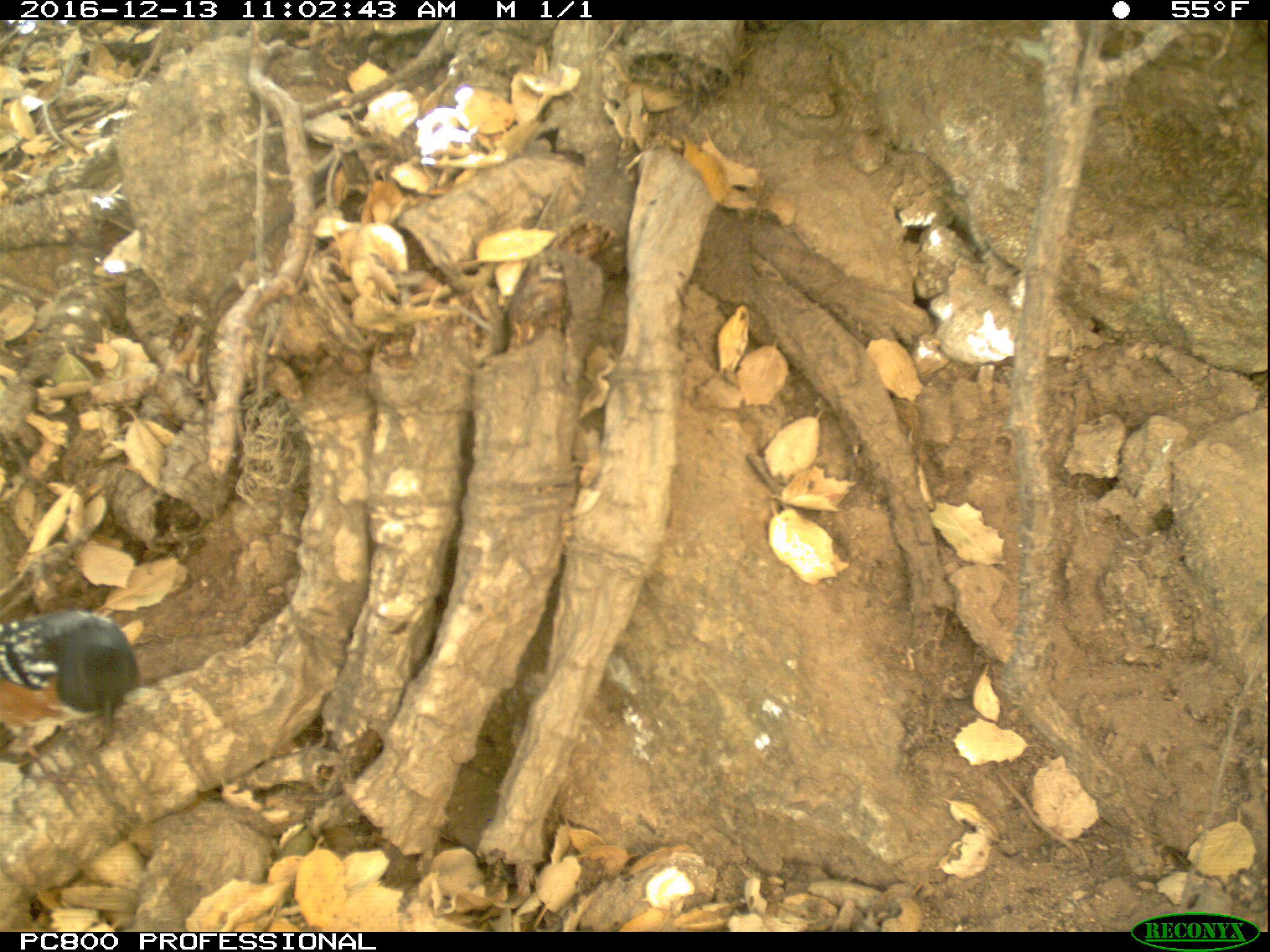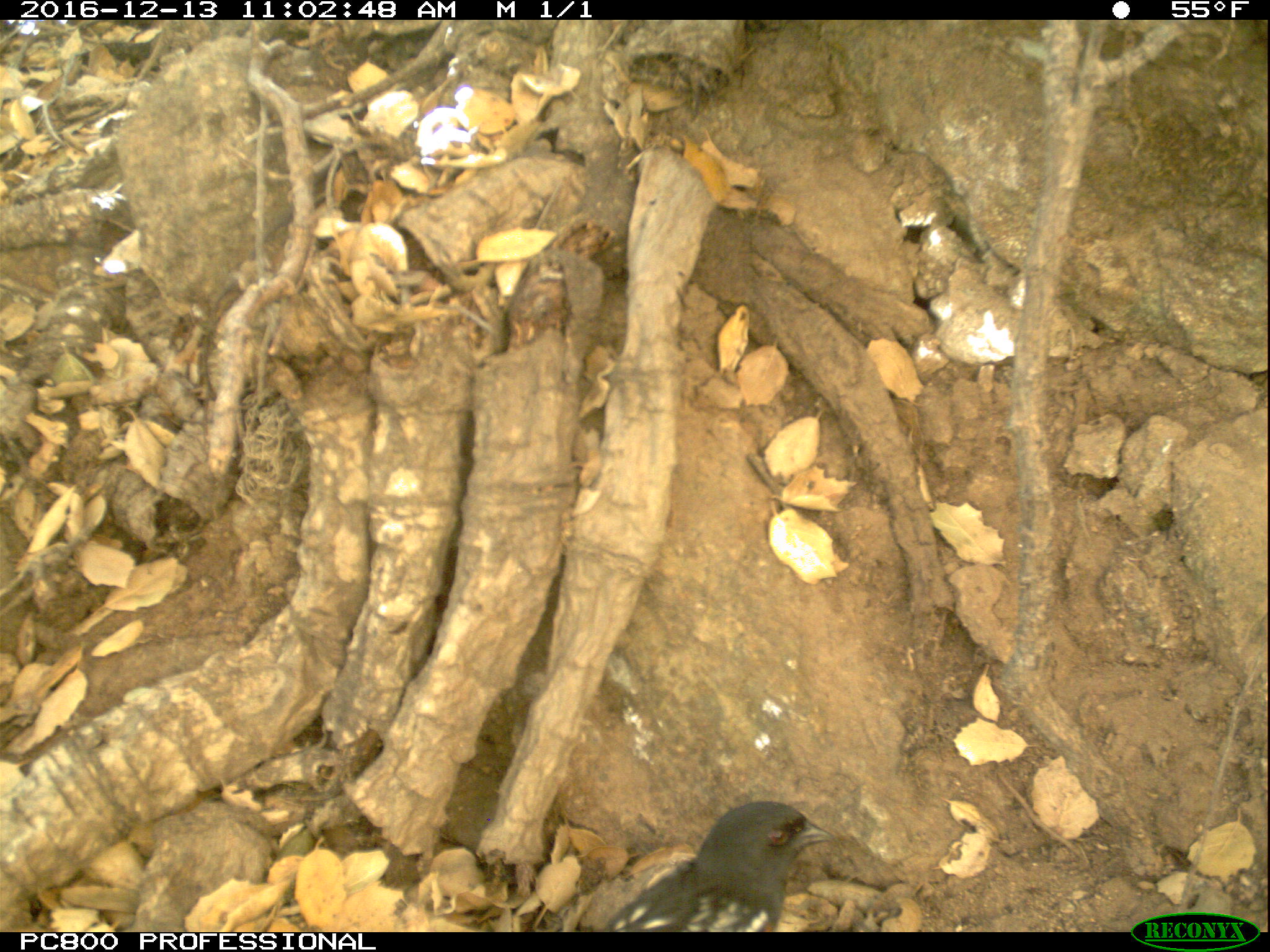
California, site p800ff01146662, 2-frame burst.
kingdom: Animalia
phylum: Chordata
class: Aves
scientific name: Aves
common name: bird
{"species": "bird (Aves)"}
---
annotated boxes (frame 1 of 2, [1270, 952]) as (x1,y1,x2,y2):
bird: (0,609,137,816)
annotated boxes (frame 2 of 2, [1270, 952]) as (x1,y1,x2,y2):
bird: (600,801,835,932)